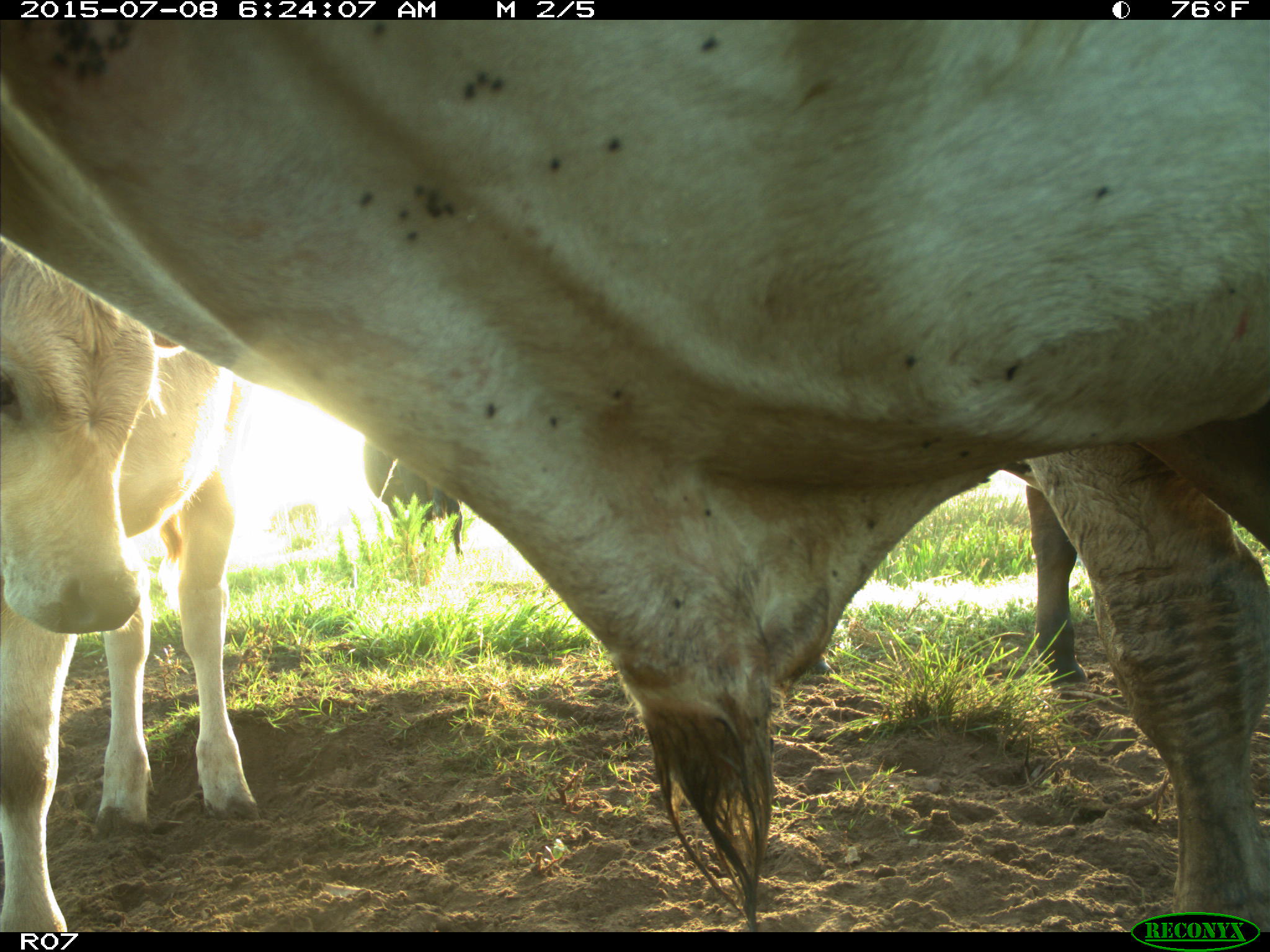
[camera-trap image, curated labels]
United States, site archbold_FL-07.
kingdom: Animalia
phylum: Chordata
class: Mammalia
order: Artiodactyla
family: Bovidae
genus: Bos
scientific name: Bos taurus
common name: domestic cow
Bos taurus (domestic cow).